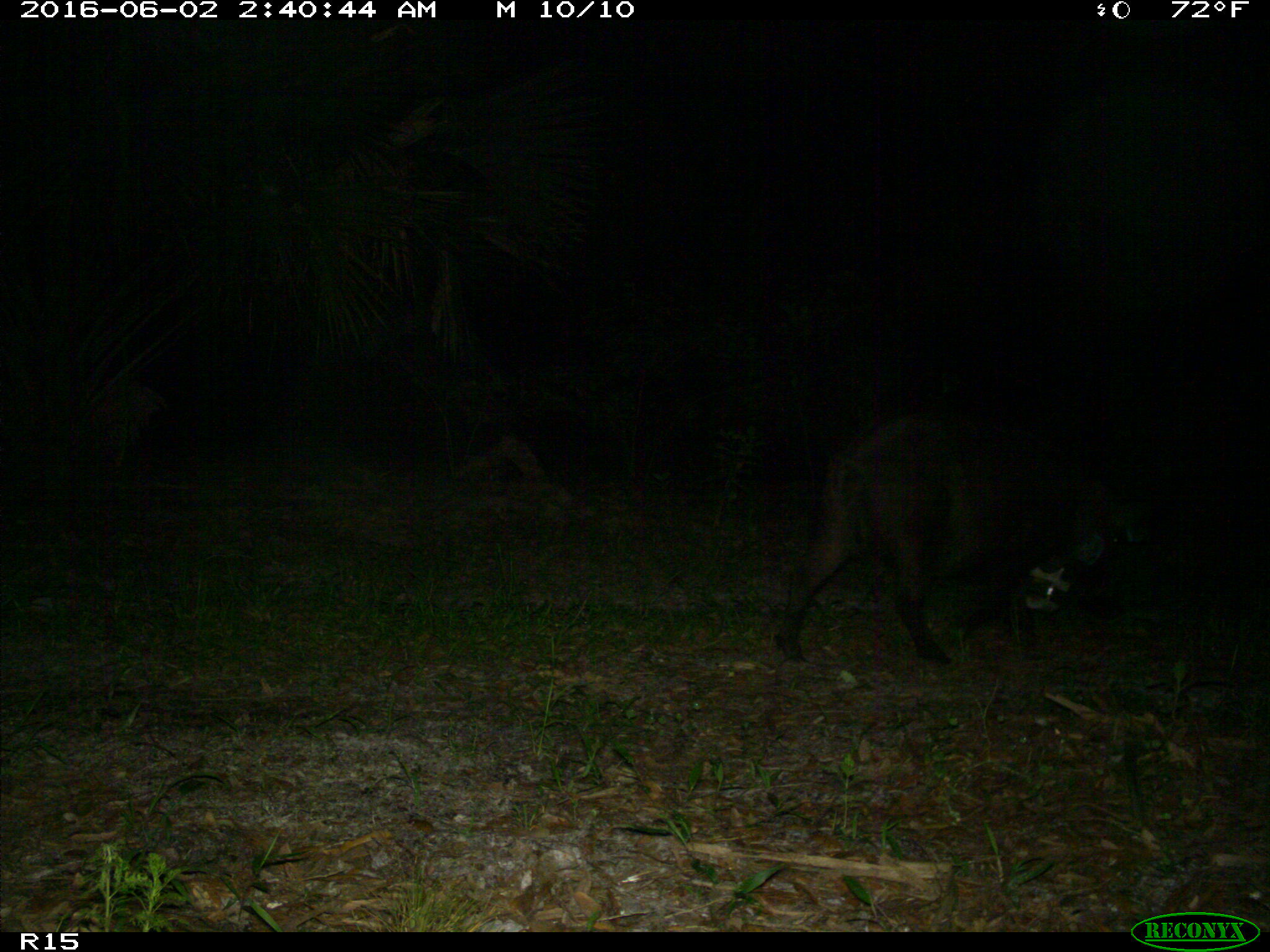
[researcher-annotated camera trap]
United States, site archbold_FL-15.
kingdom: Animalia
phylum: Chordata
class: Mammalia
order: Artiodactyla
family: Suidae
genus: Sus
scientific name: Sus scrofa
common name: wild boar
Sus scrofa (wild boar).